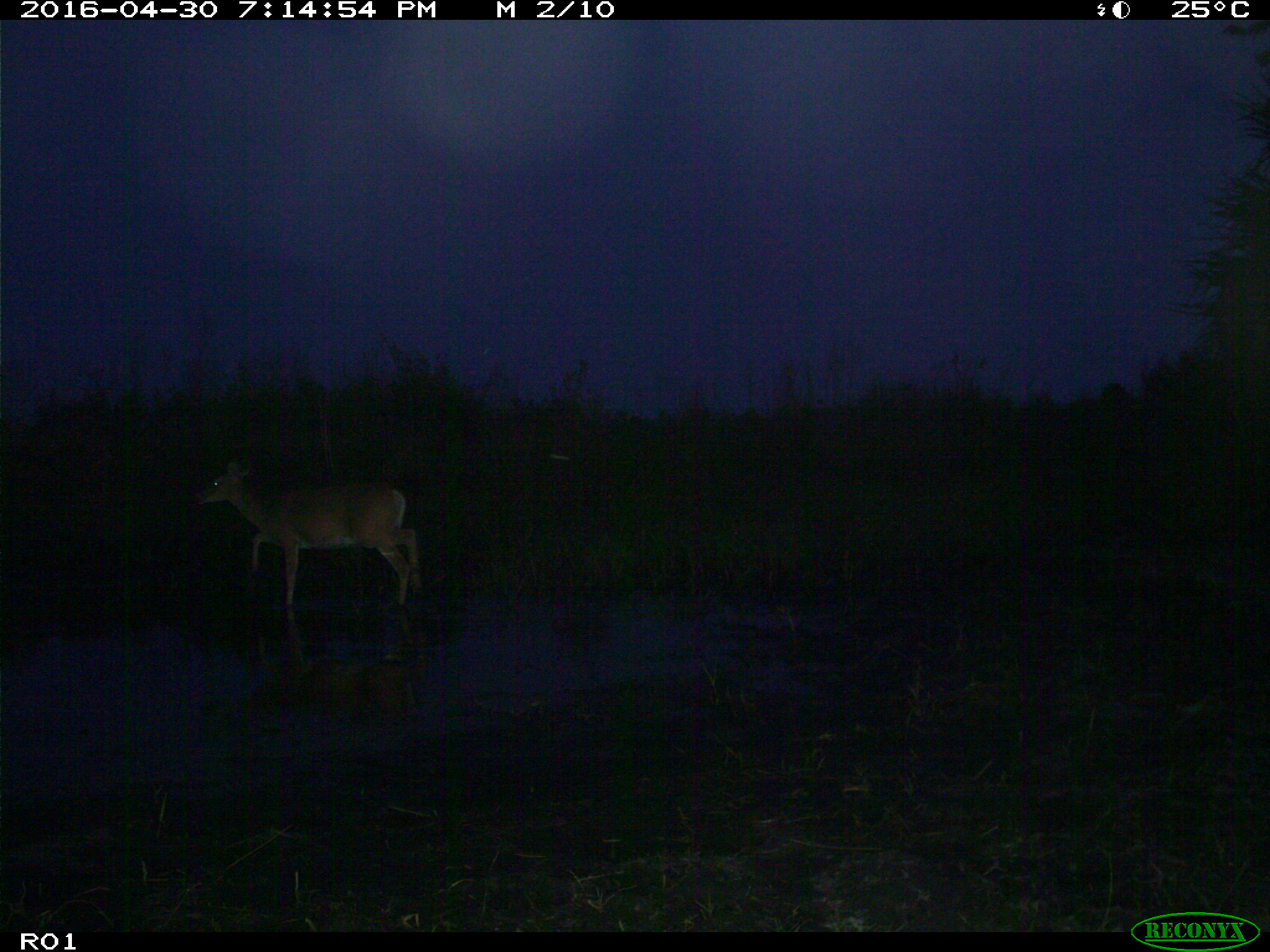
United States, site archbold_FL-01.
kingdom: Animalia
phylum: Chordata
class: Mammalia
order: Artiodactyla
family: Cervidae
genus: Odocoileus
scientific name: Odocoileus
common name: deer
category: unidentified deer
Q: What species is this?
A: Unidentified deer (deer) (Odocoileus).